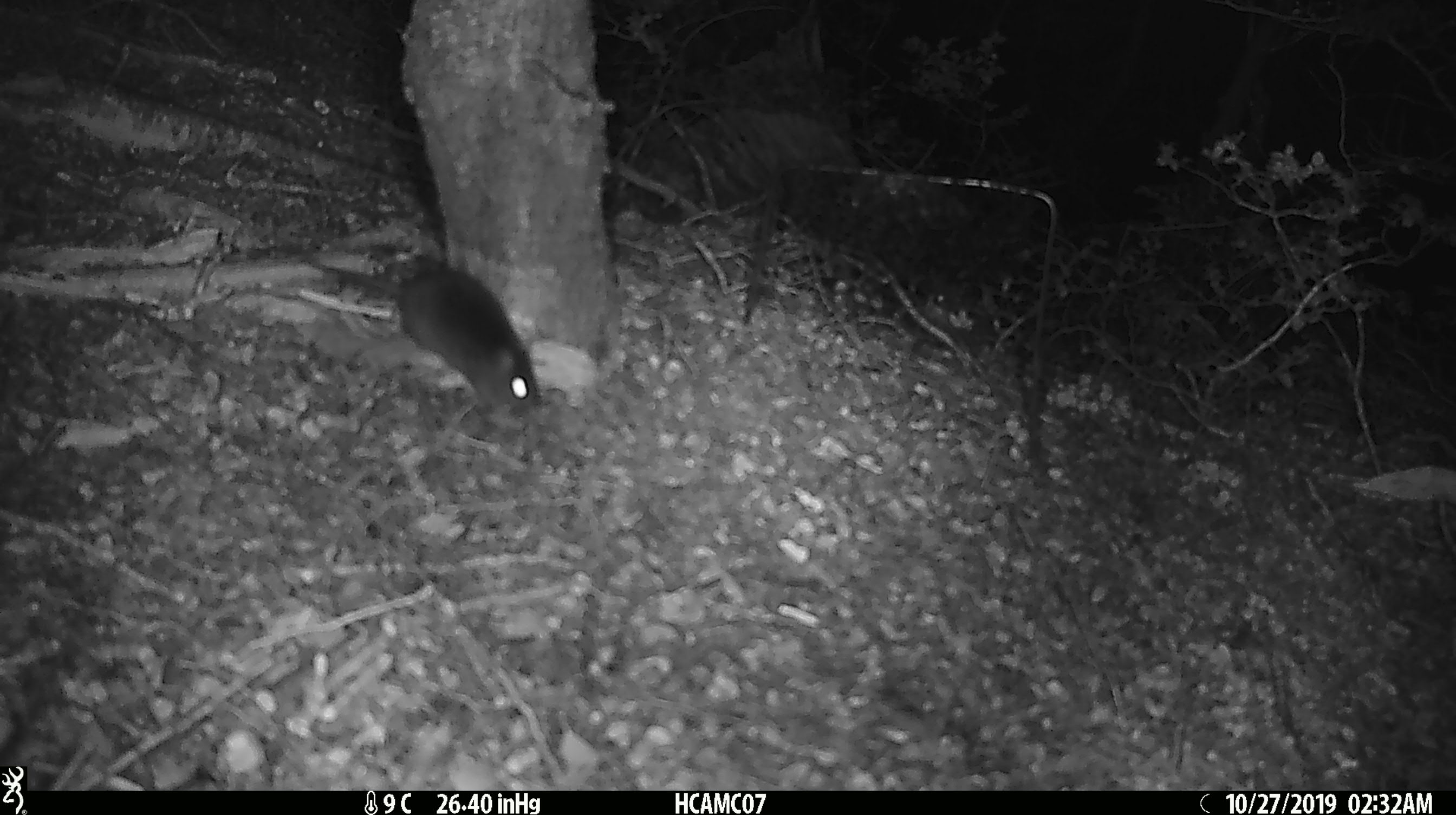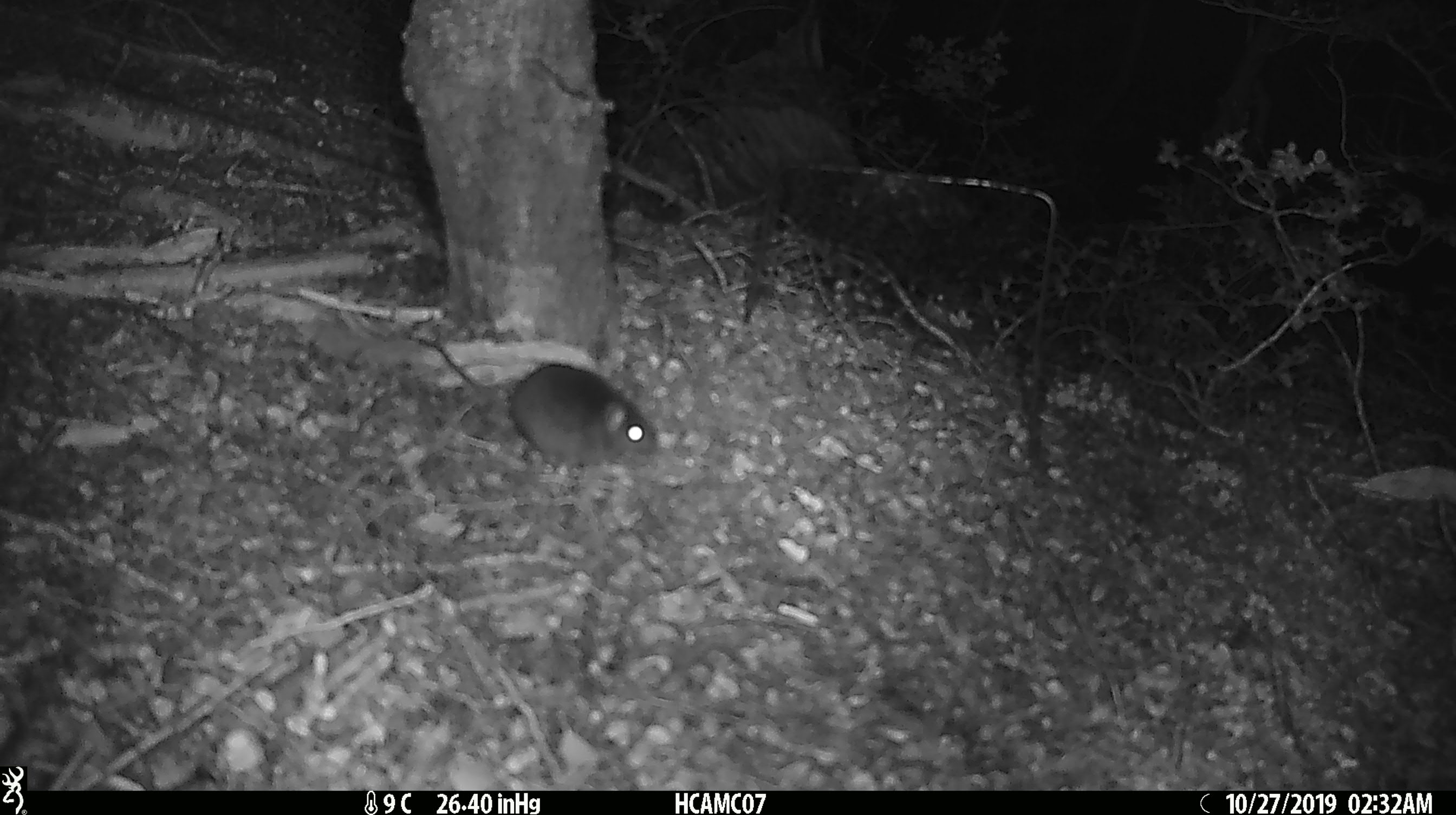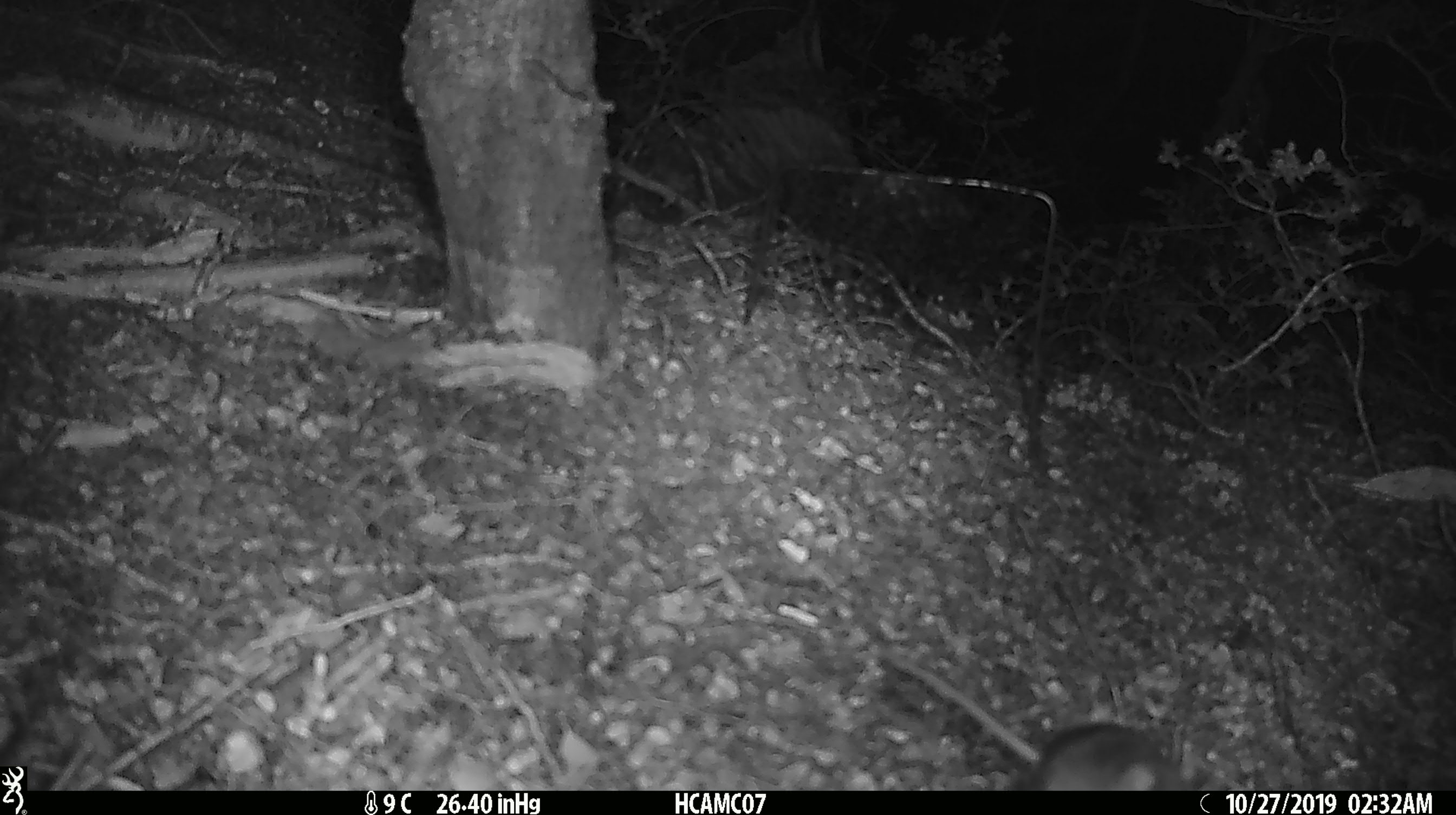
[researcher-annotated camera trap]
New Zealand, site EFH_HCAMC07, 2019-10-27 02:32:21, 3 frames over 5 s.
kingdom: Animalia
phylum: Chordata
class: Mammalia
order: Rodentia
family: Muridae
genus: Mus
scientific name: Mus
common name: mouse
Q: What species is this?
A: Mouse (Mus).